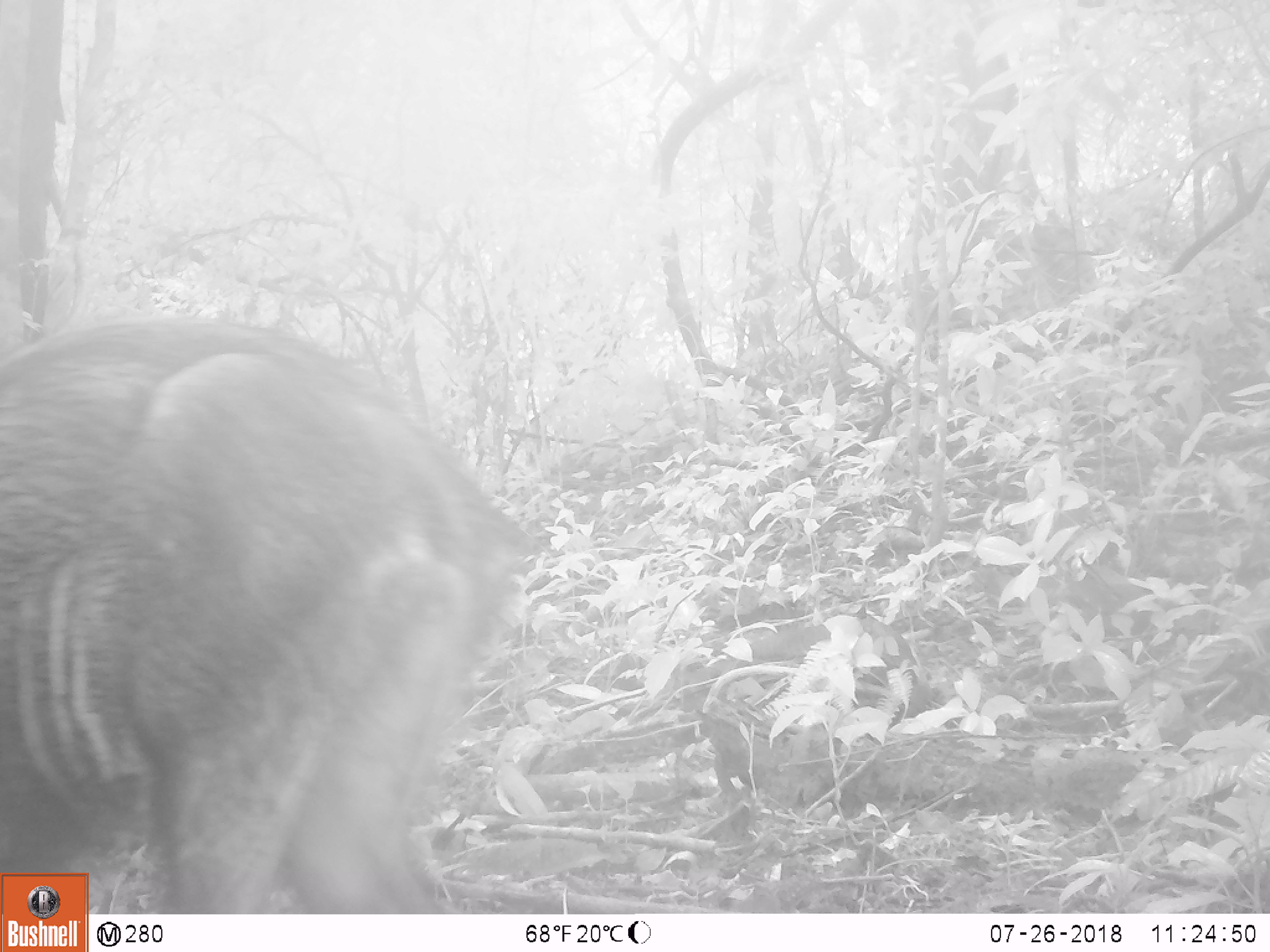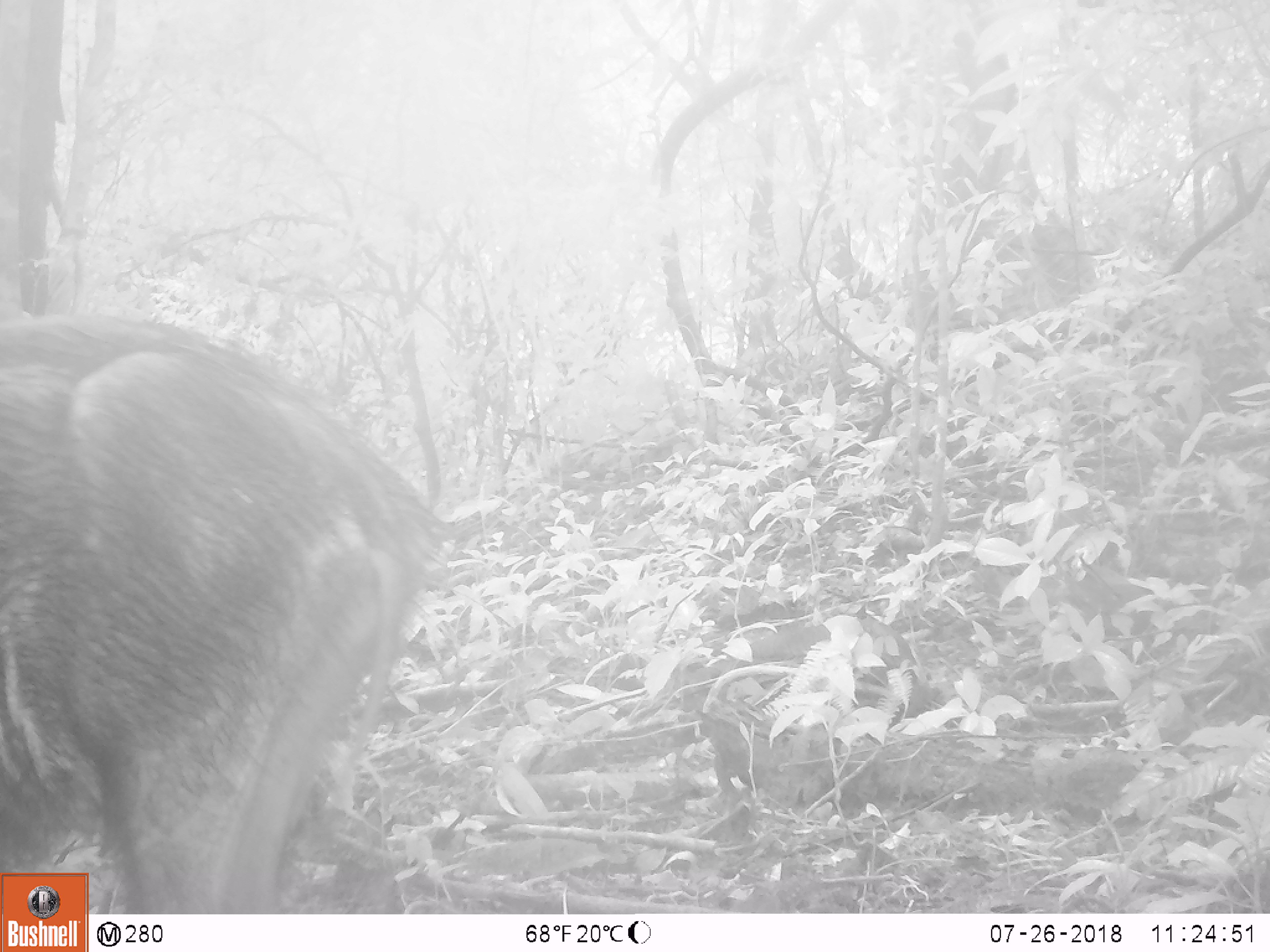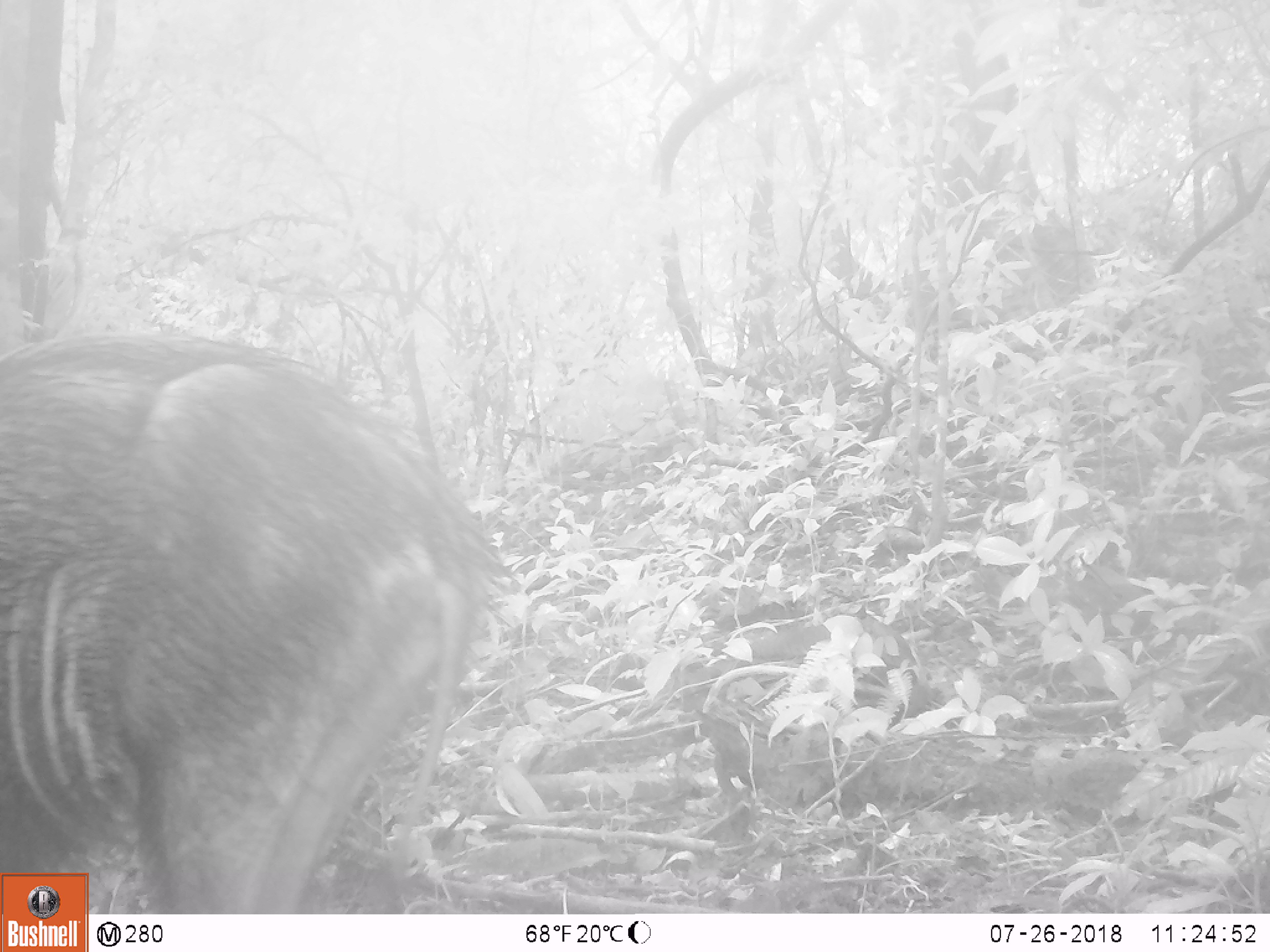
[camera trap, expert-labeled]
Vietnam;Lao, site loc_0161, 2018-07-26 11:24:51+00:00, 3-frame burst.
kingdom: Animalia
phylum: Chordata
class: Mammalia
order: Artiodactyla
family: Suidae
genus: Sus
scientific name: Sus scrofa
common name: eurasian wild pig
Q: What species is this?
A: Eurasian wild pig (Sus scrofa).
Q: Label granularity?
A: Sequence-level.